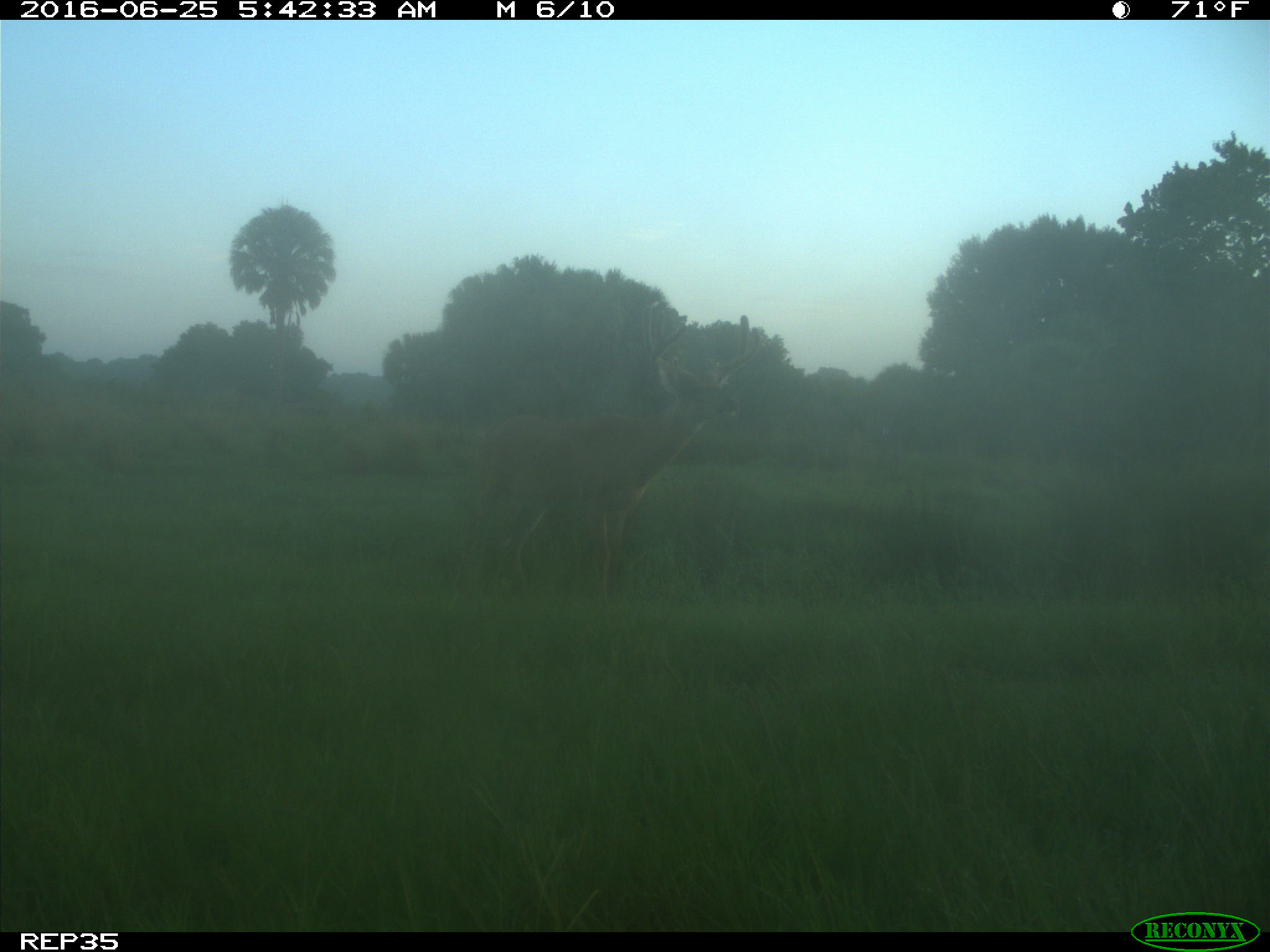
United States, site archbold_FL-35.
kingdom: Animalia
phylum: Chordata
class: Mammalia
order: Artiodactyla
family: Cervidae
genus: Odocoileus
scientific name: Odocoileus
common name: deer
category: unidentified deer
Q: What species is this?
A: Unidentified deer (deer) (Odocoileus).